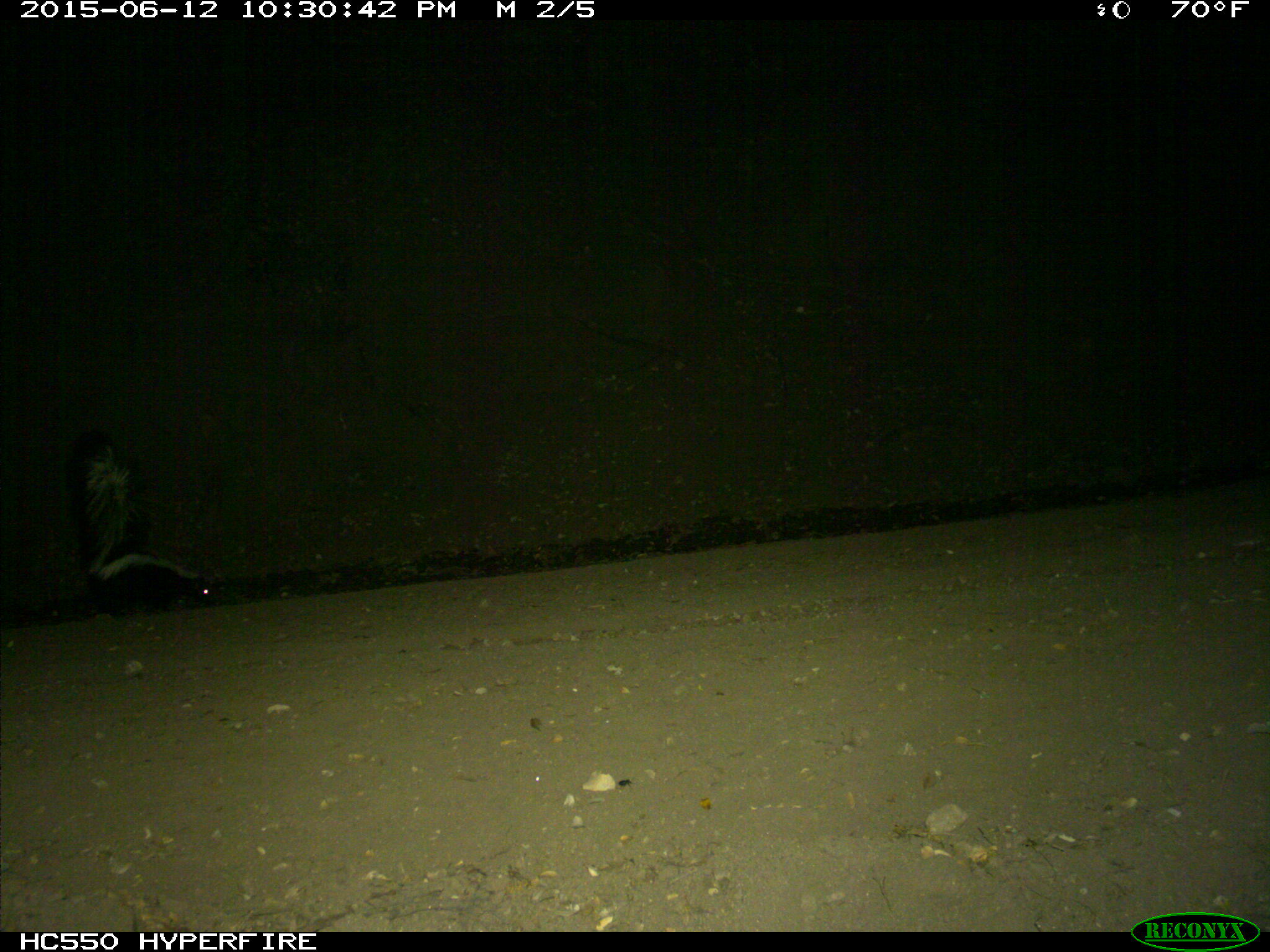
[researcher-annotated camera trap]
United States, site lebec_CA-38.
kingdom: Animalia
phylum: Chordata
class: Mammalia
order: Carnivora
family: Mephitidae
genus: Mephitis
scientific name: Mephitis mephitis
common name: striped skunk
Mephitis mephitis (striped skunk).